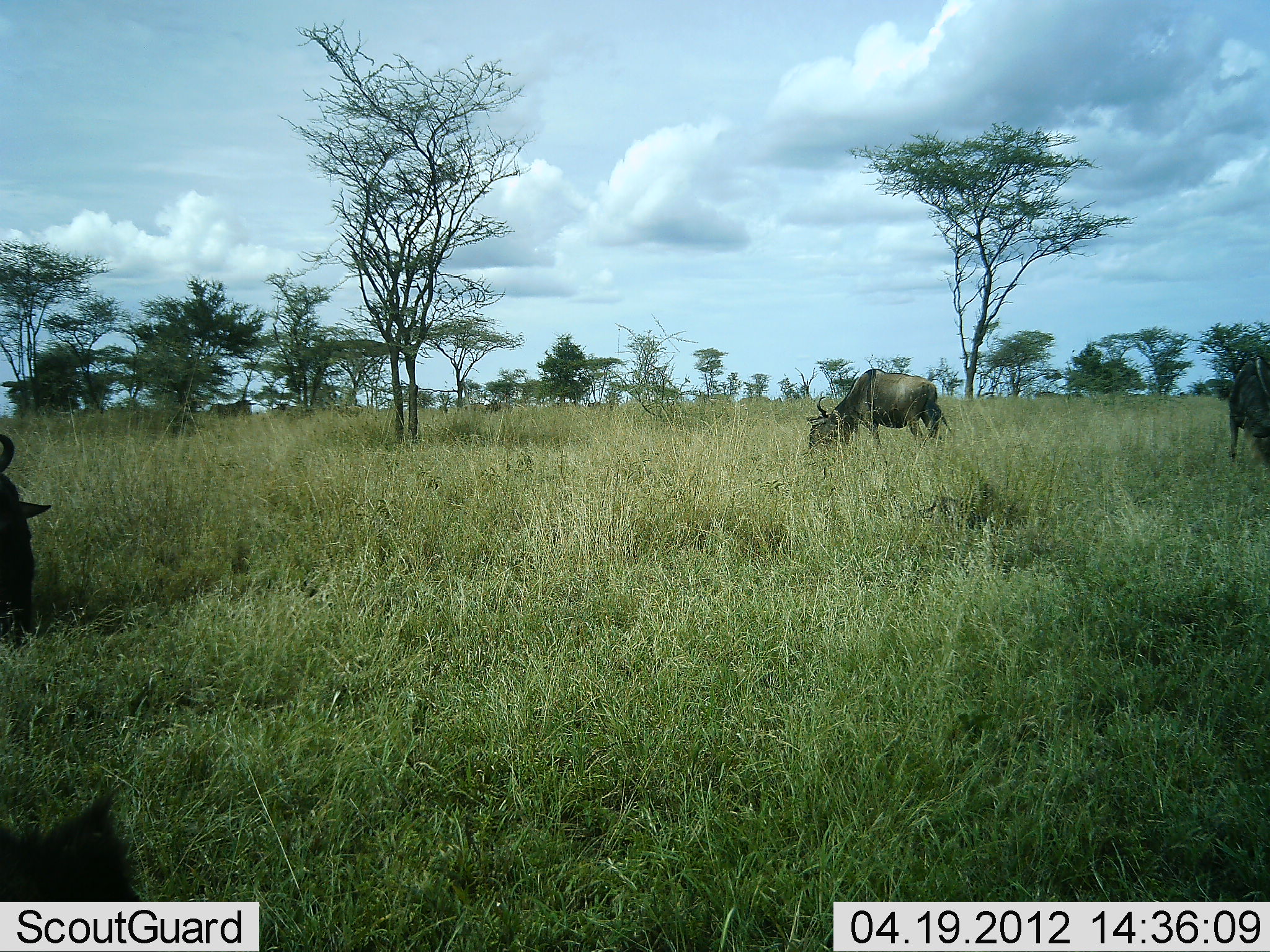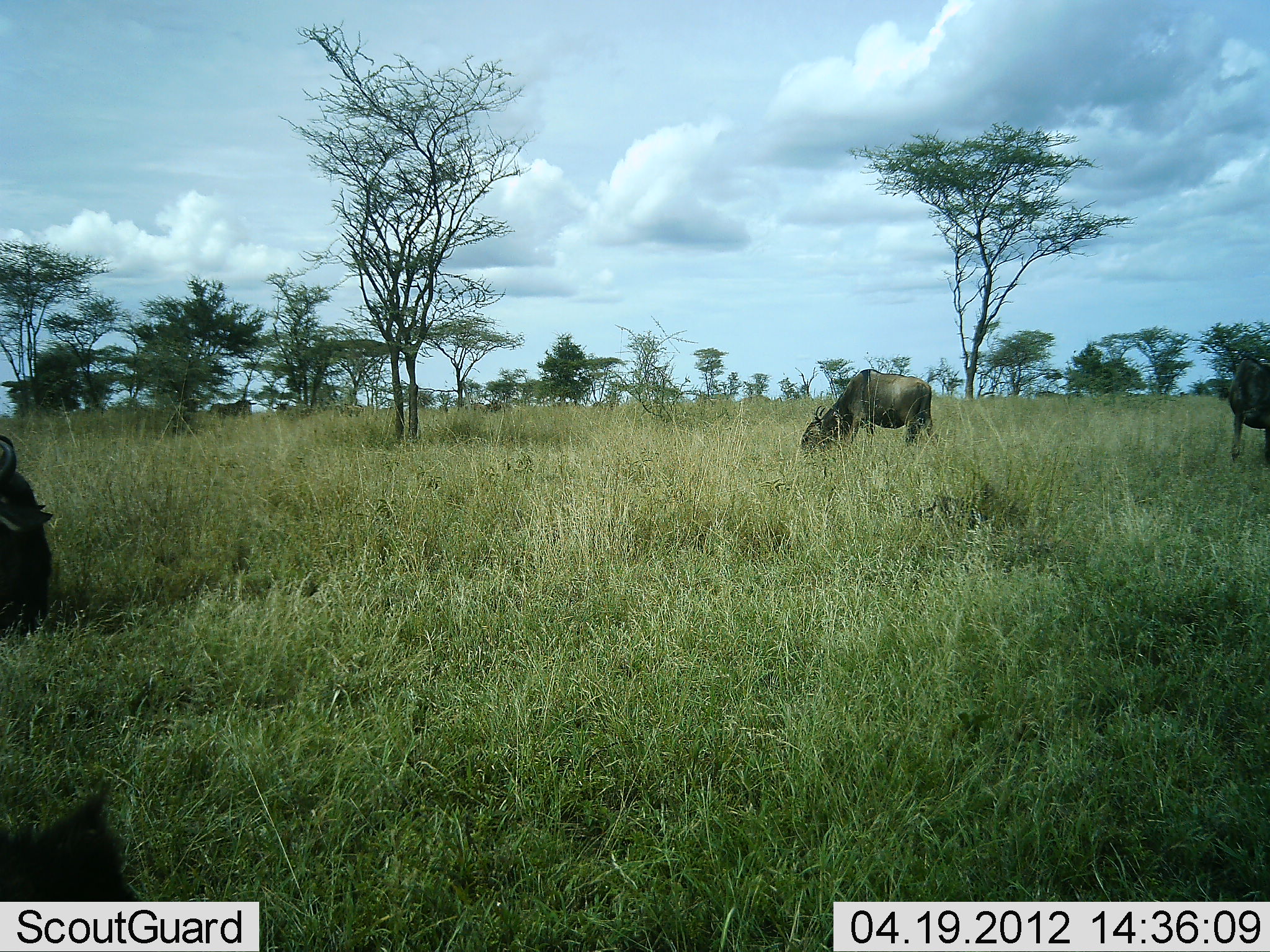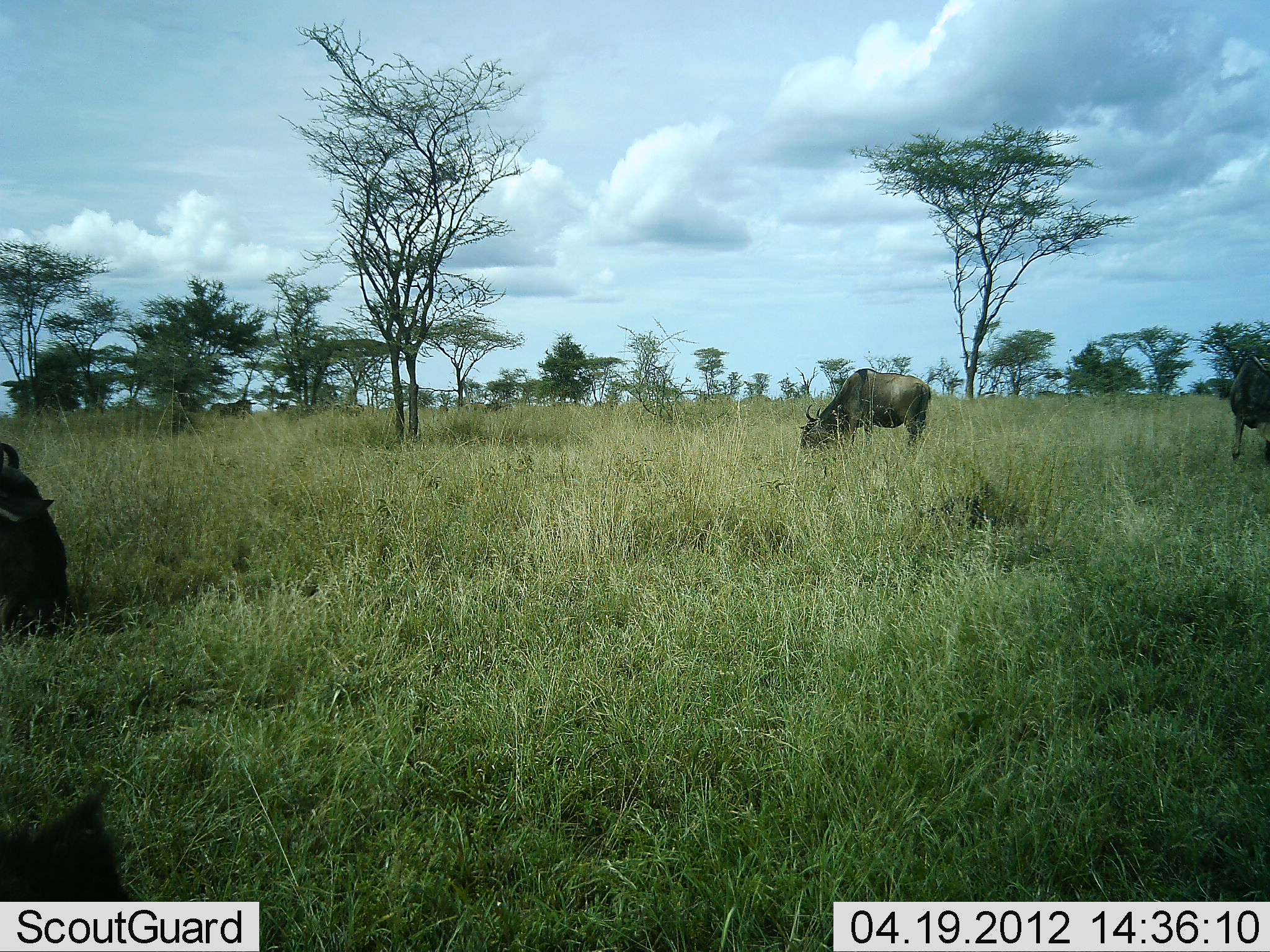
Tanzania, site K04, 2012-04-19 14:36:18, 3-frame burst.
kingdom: Animalia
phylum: Chordata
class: Mammalia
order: Artiodactyla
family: Bovidae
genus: Connochaetes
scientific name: Connochaetes taurinus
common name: blue wildebeest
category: wildebeest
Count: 3.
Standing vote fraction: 21%.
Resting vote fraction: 4%.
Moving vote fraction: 8%.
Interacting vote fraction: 0%.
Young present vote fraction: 0%.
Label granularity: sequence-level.